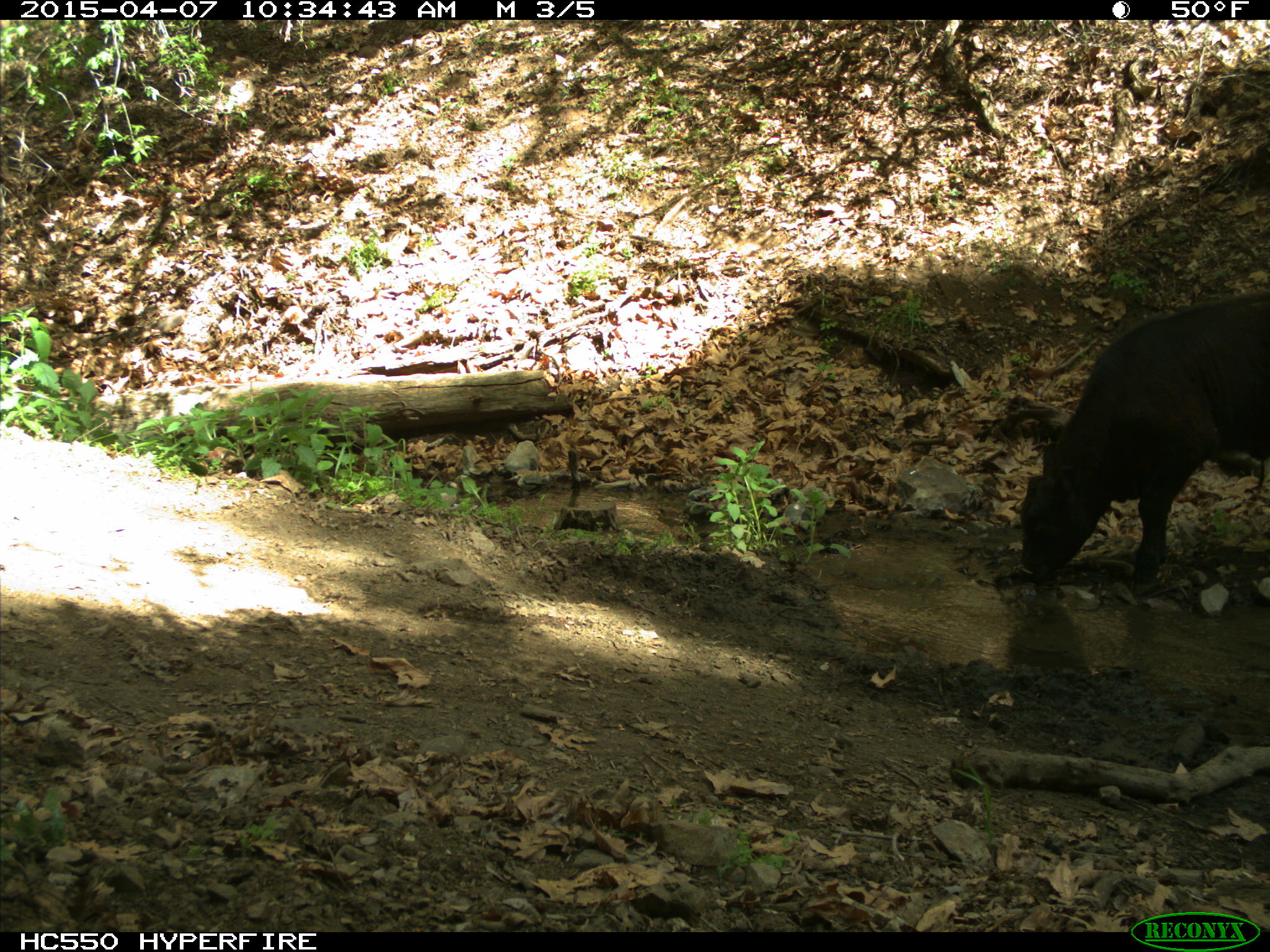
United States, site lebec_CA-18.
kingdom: Animalia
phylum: Chordata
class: Mammalia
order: Artiodactyla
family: Bovidae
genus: Bos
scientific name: Bos taurus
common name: domestic cow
Bos taurus (domestic cow).